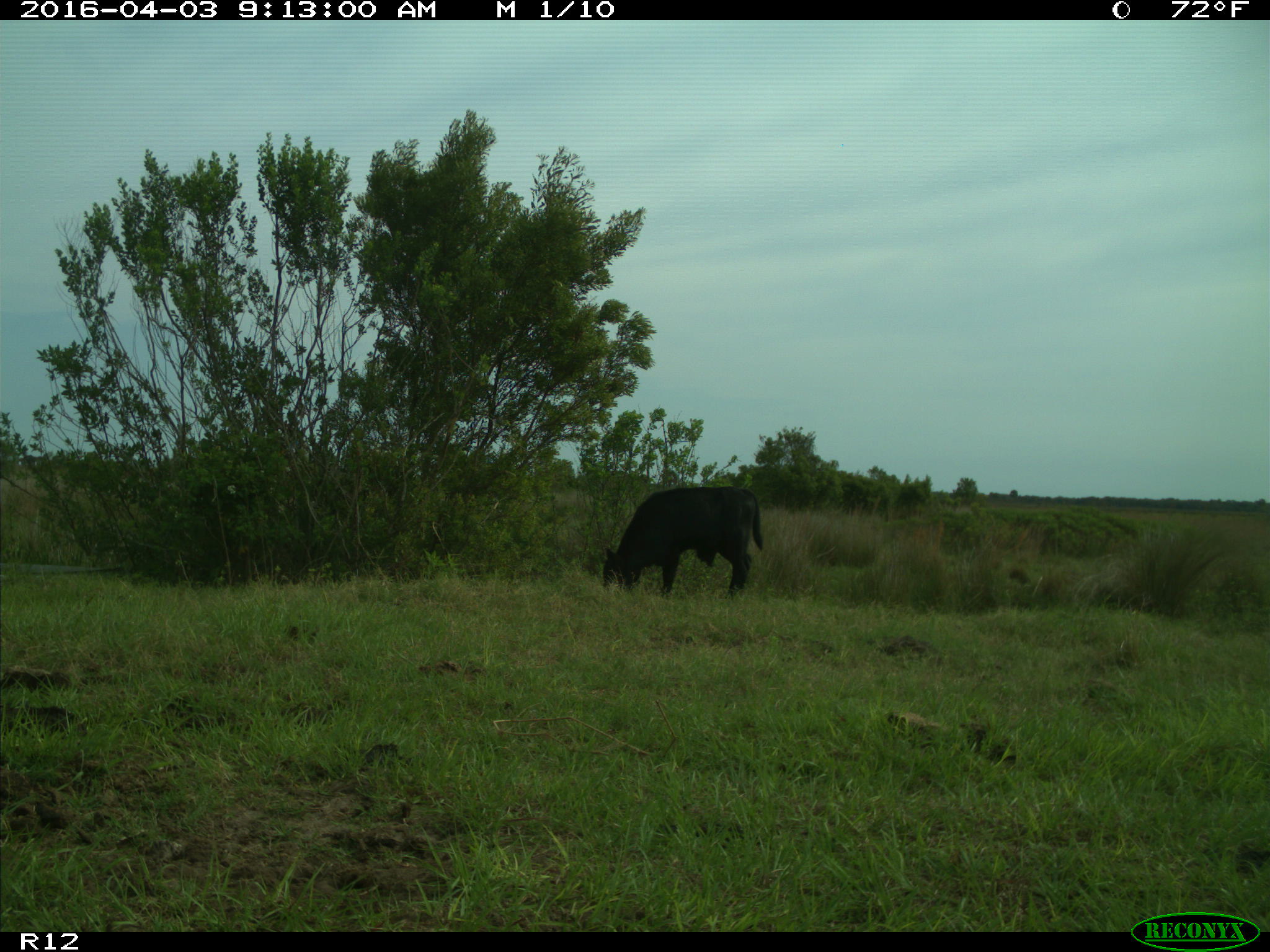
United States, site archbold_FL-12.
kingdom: Animalia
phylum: Chordata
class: Mammalia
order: Artiodactyla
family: Bovidae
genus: Bos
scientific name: Bos taurus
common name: domestic cow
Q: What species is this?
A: Bos taurus (domestic cow).